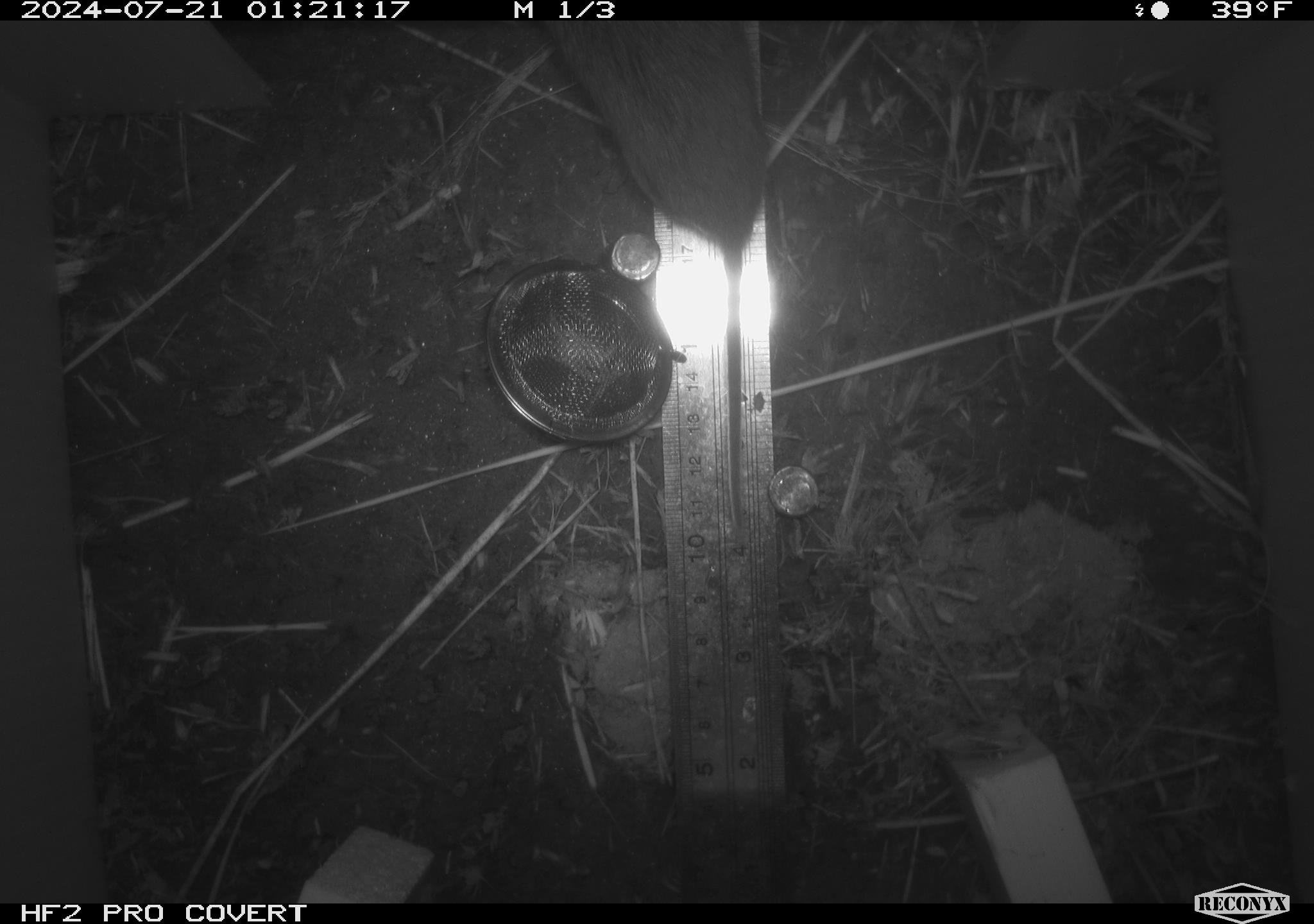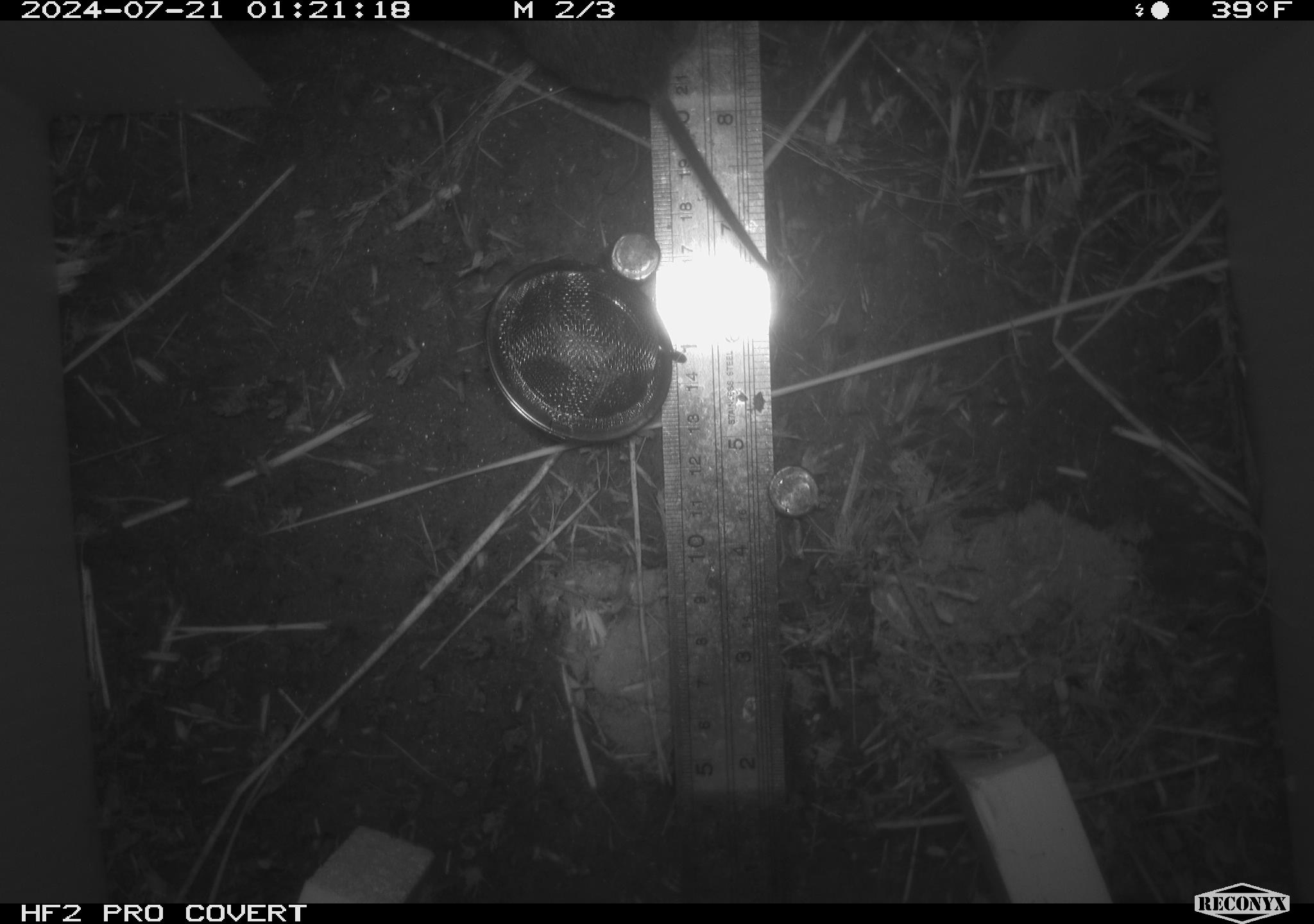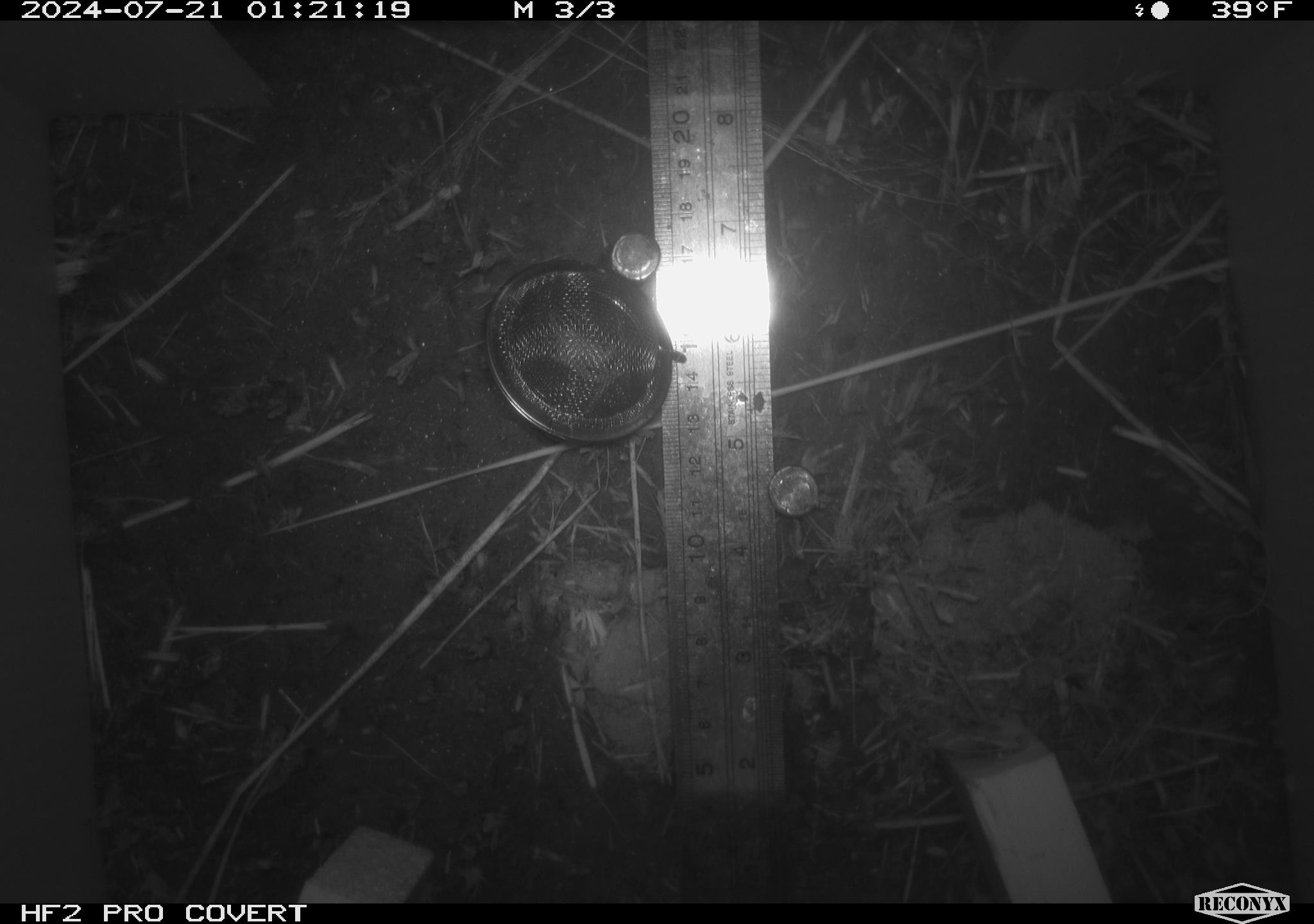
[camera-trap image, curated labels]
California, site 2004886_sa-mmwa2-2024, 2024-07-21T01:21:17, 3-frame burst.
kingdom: Animalia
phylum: Chordata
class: Mammalia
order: Rodentia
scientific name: Rodentia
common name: mouse species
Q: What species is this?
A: Mouse species (Rodentia).